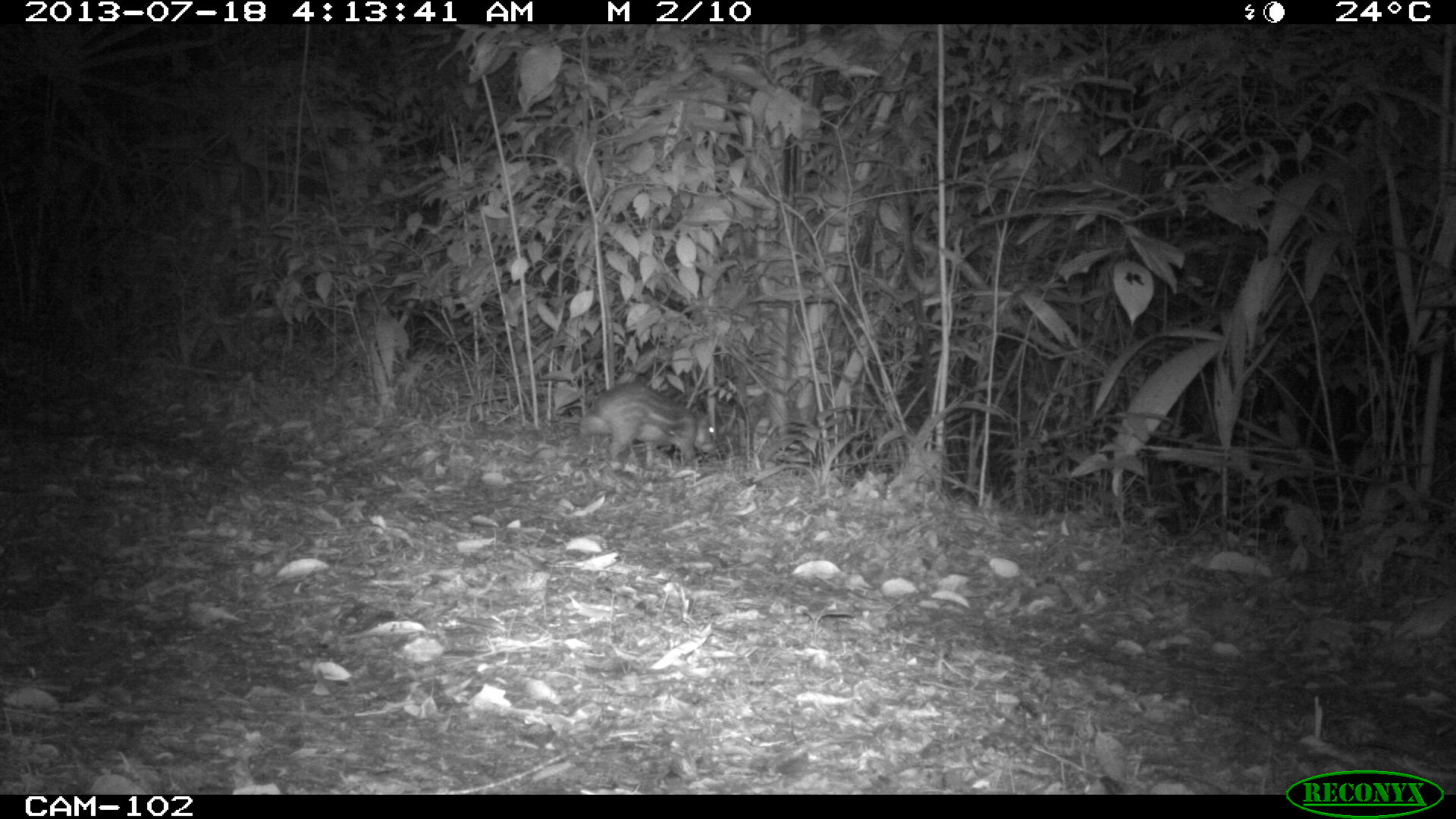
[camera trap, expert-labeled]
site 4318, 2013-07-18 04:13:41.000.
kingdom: Animalia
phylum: Chordata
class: Mammalia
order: Rodentia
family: Cuniculidae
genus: Cuniculus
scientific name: Cuniculus paca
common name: lowland paca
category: agouti paca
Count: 1.